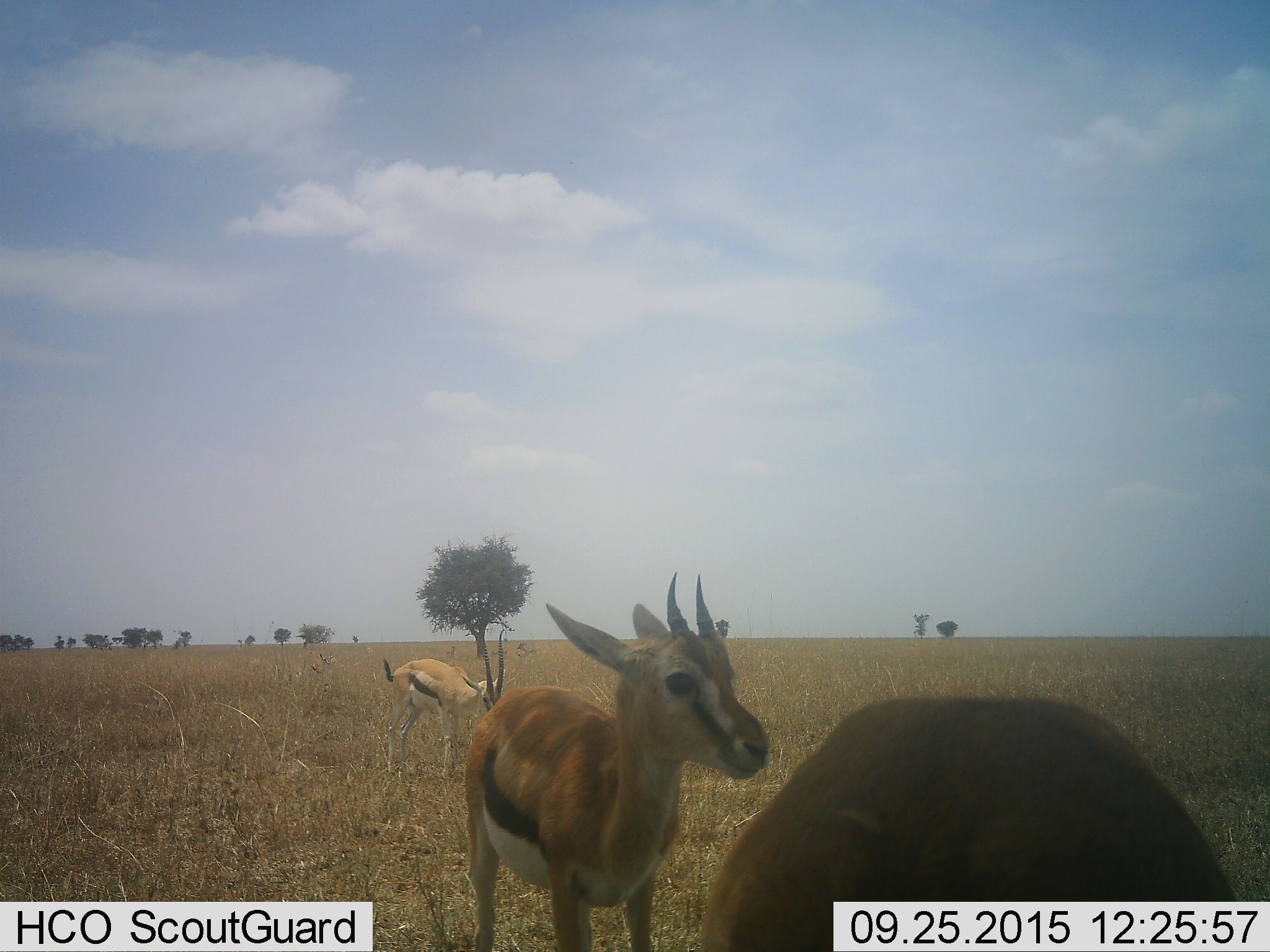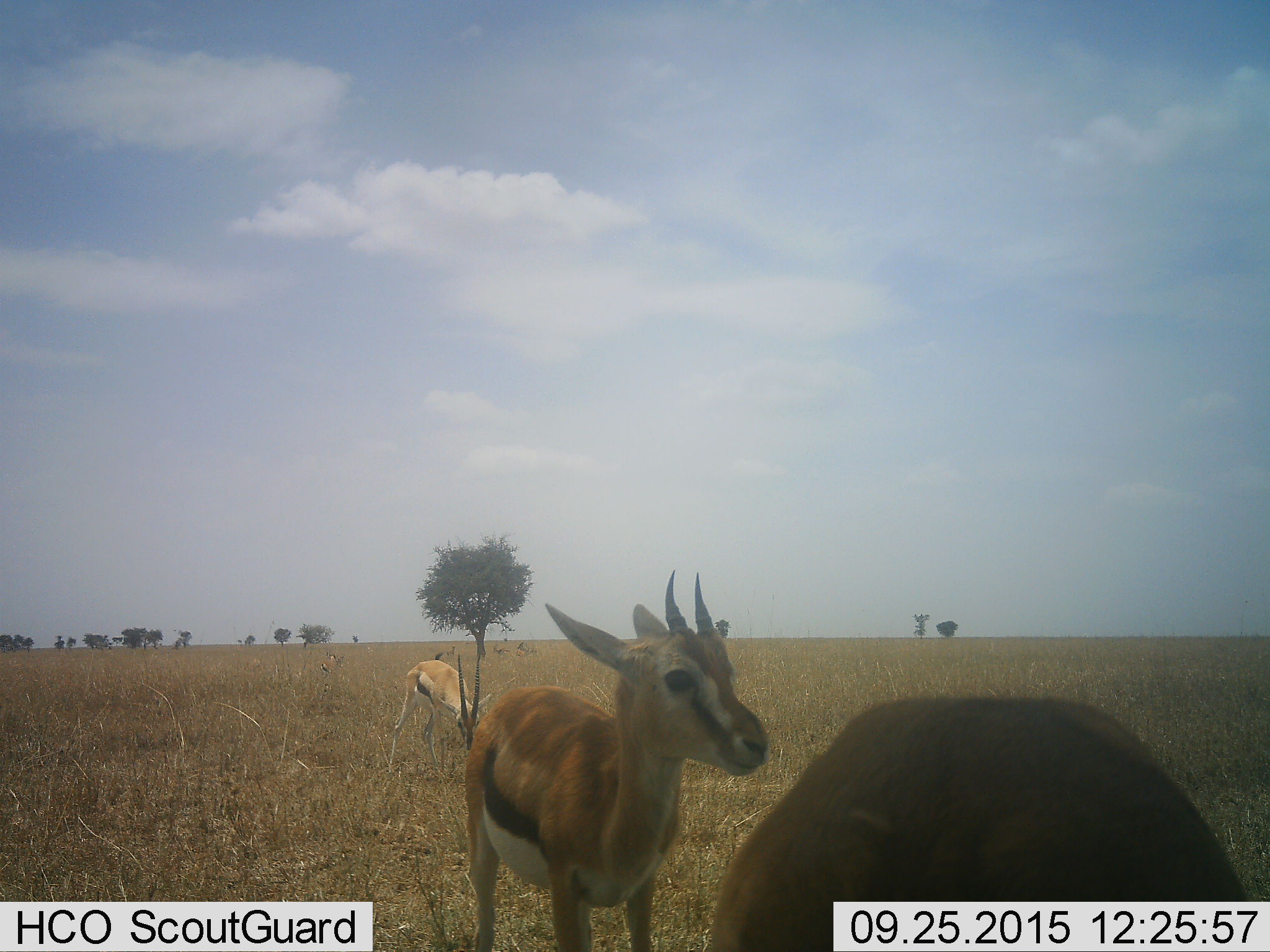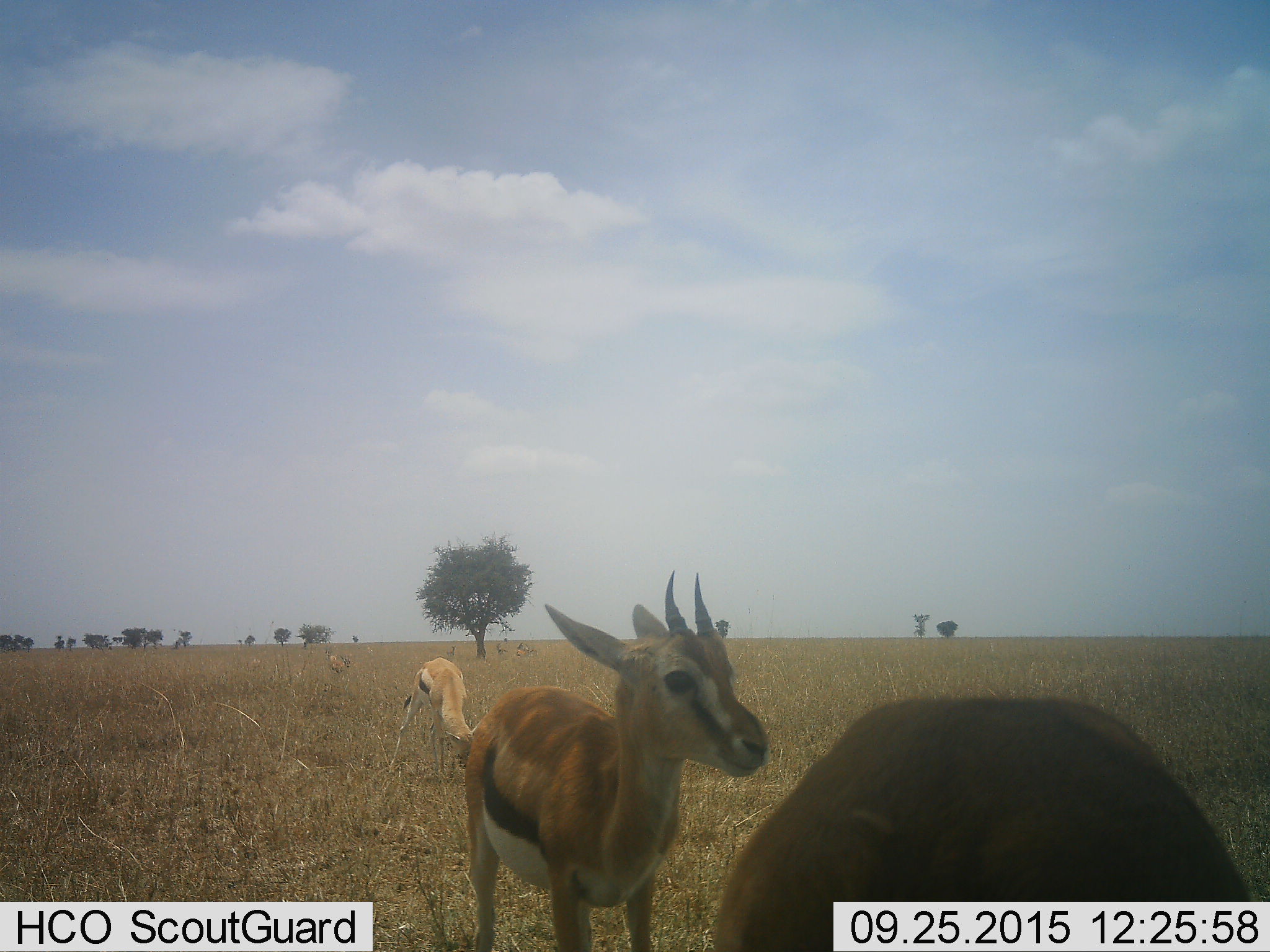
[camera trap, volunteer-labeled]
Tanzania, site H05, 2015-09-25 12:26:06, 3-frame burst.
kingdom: Animalia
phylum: Chordata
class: Mammalia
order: Artiodactyla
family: Bovidae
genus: Eudorcas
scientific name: Eudorcas thomsonii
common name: thomson's gazelle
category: gazellethomsons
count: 4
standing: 80%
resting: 20%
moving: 50%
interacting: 0%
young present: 20%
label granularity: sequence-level